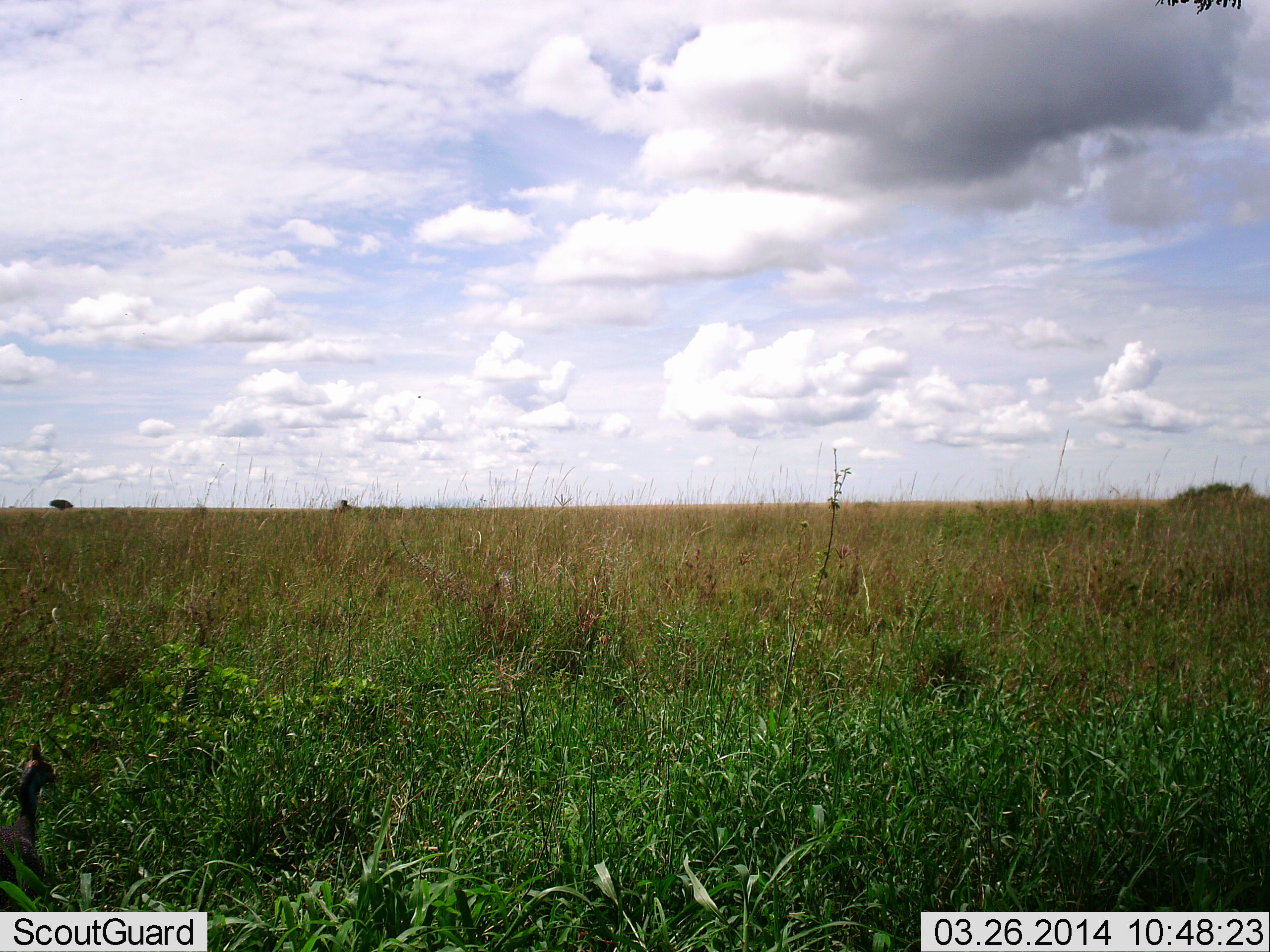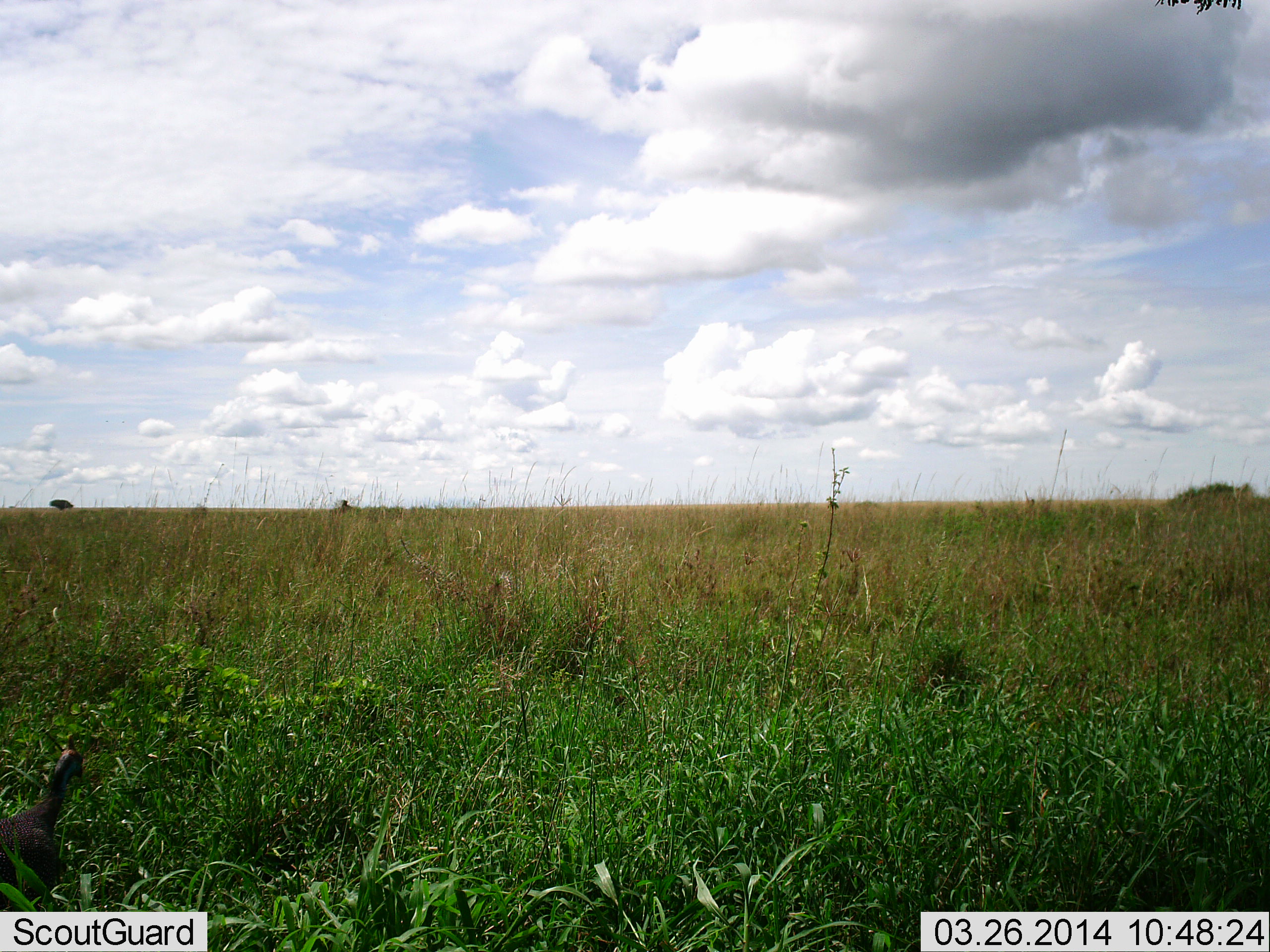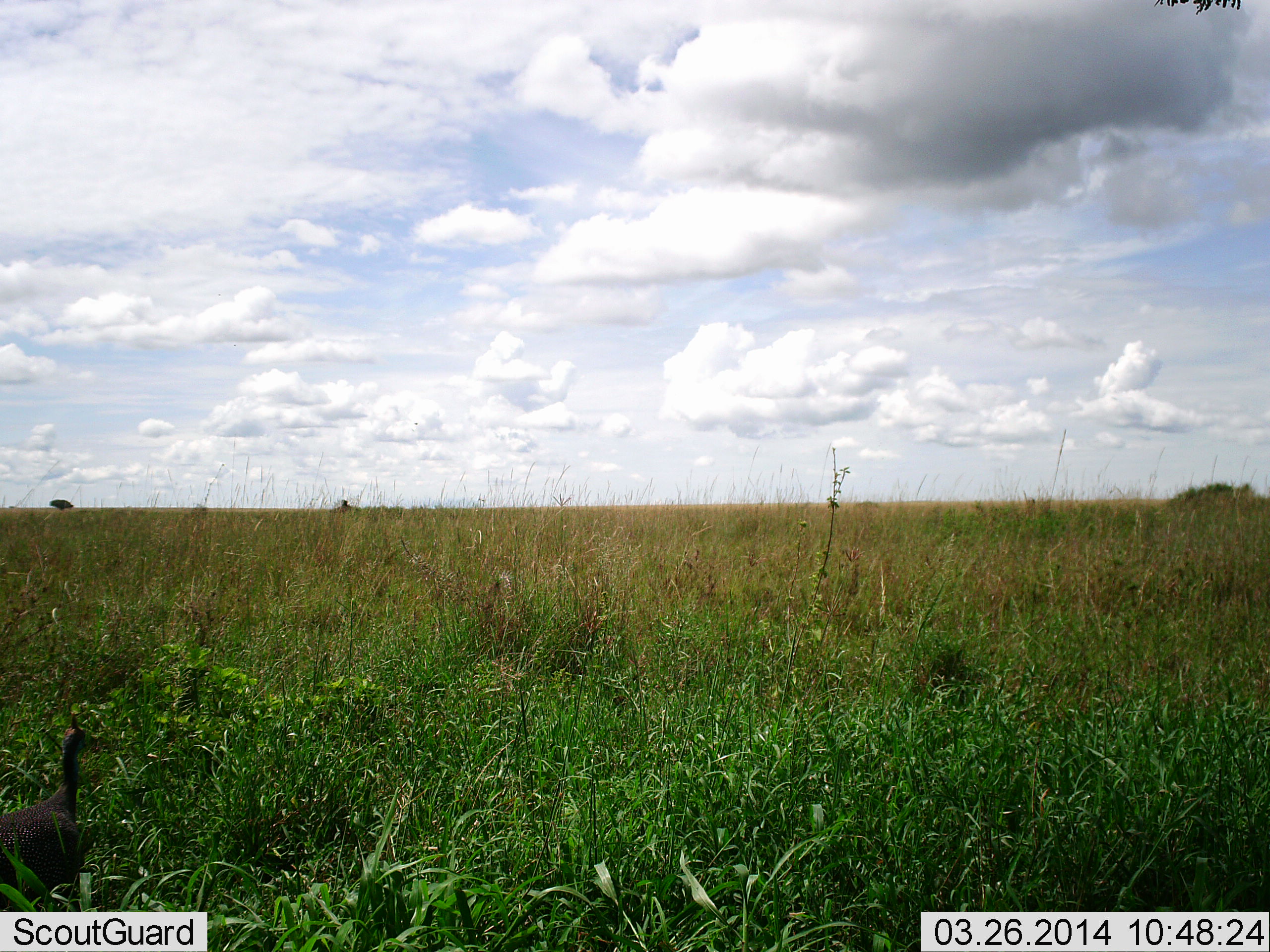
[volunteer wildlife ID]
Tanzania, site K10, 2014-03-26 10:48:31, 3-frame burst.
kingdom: Animalia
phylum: Chordata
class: Aves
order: Galliformes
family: Numididae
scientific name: Numididae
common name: guinea fowl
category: guineafowl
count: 1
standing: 10%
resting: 0%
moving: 90%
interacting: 0%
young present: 0%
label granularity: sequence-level